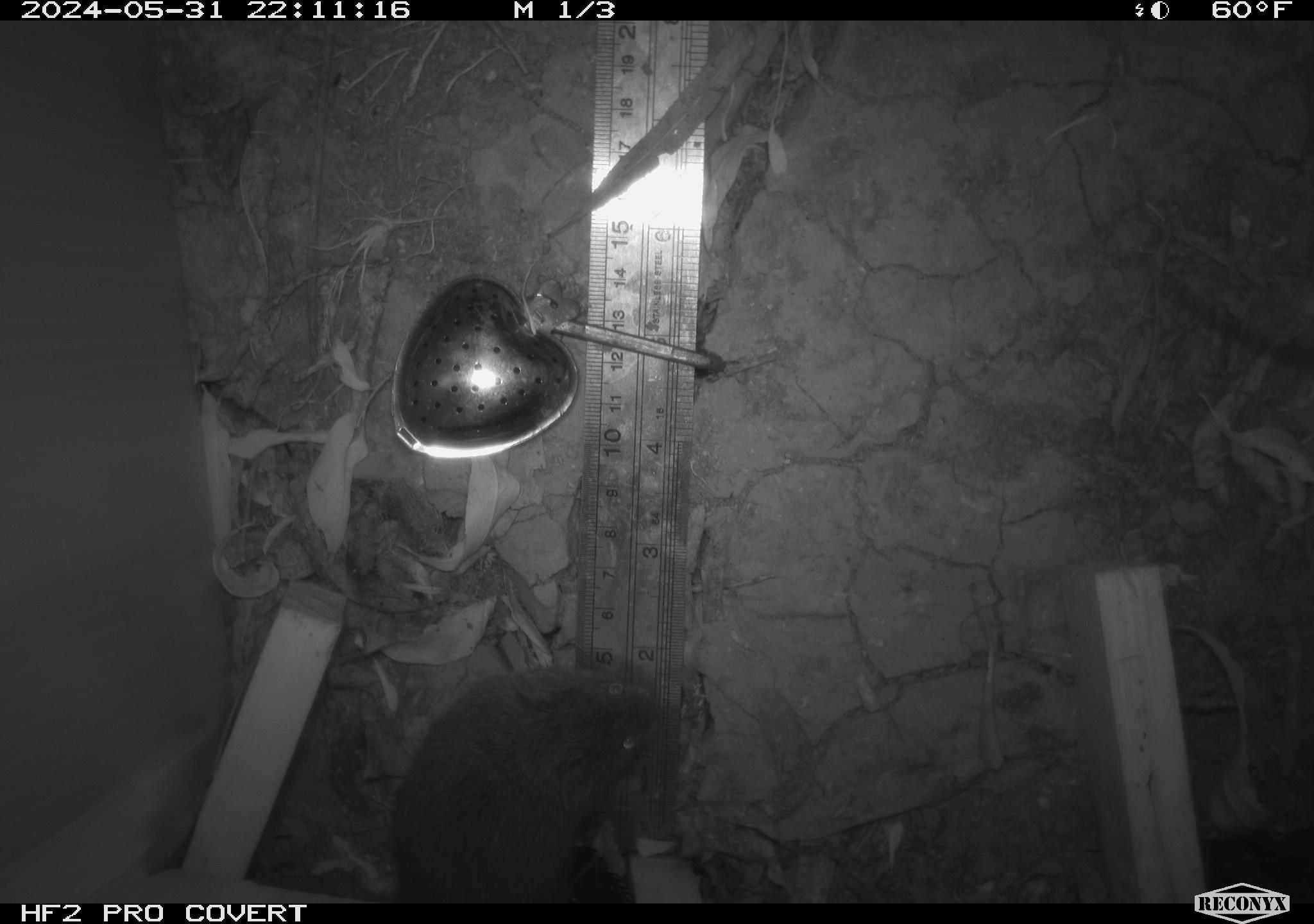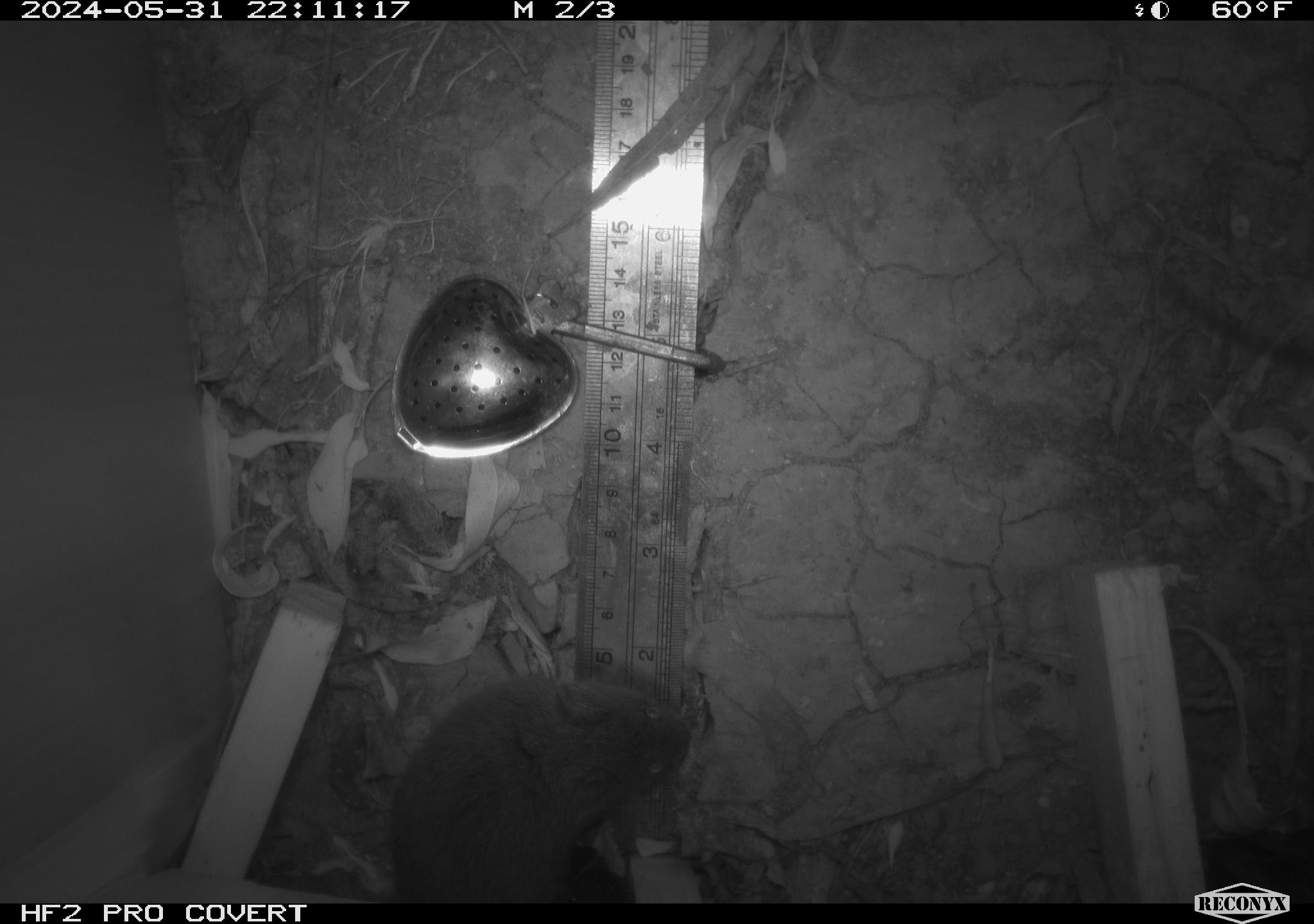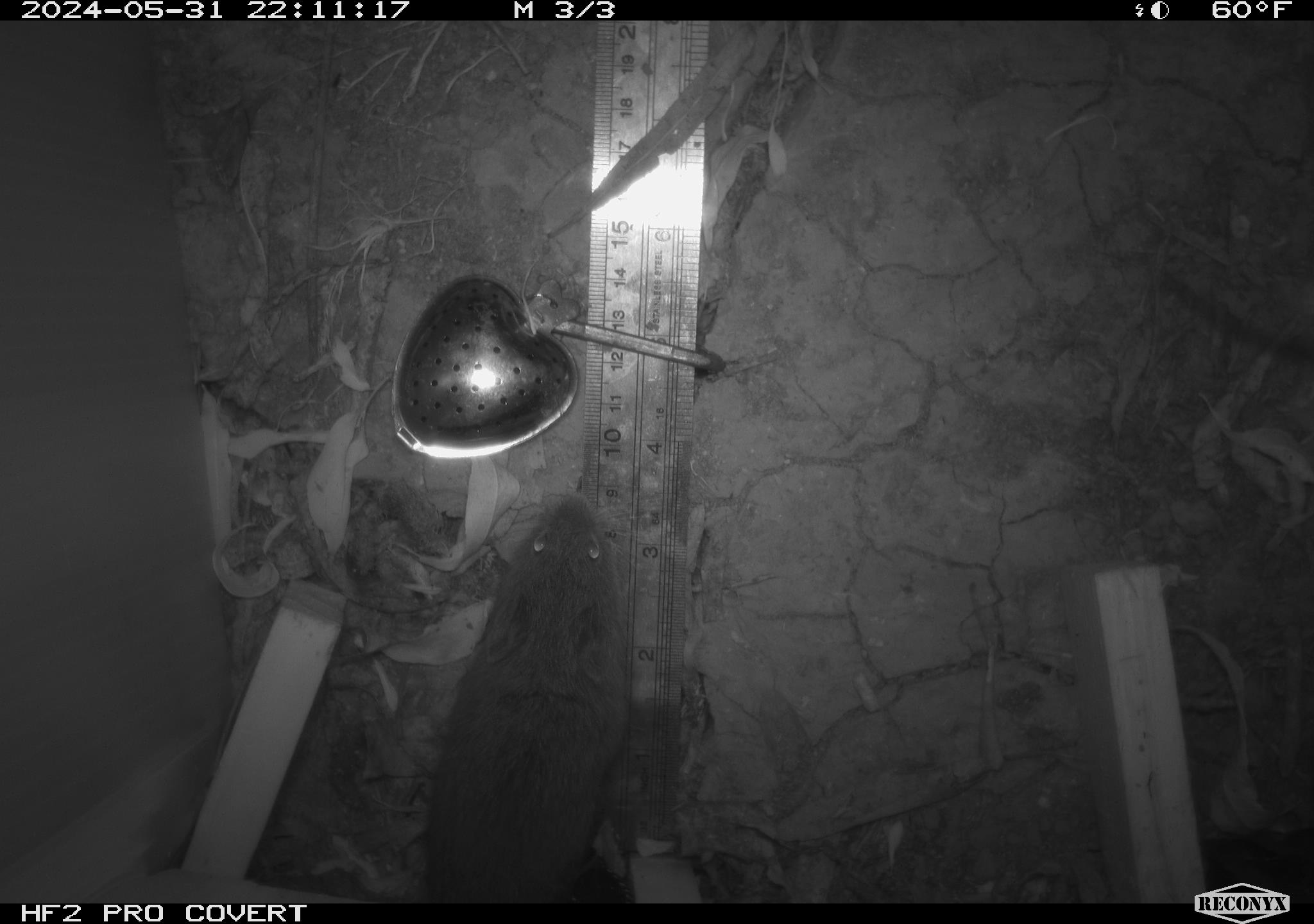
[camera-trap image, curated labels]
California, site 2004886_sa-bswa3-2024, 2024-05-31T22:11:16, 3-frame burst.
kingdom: Animalia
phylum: Chordata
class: Mammalia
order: Rodentia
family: Cricetidae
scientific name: Arvicolinae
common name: voles, lemmings, and muskrats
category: arvicolinae subfamily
Arvicolinae subfamily (voles, lemmings, and muskrats) (Arvicolinae).